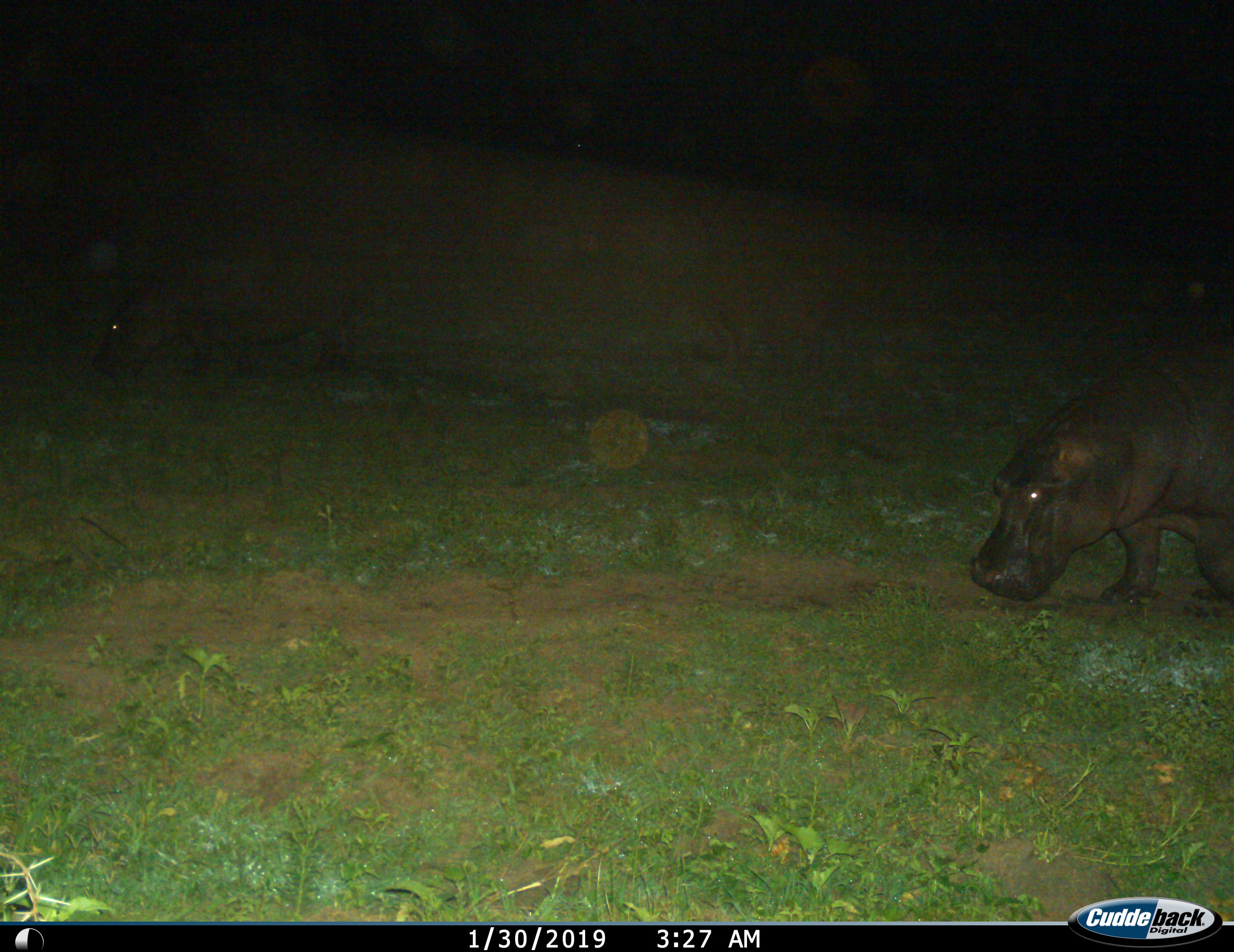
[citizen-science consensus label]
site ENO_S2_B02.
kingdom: Animalia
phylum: Chordata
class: Mammalia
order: Artiodactyla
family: Hippopotamidae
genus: Hippopotamus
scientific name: Hippopotamus amphibius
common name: hippopotamus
Hippopotamus (Hippopotamus amphibius), count 1. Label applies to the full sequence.